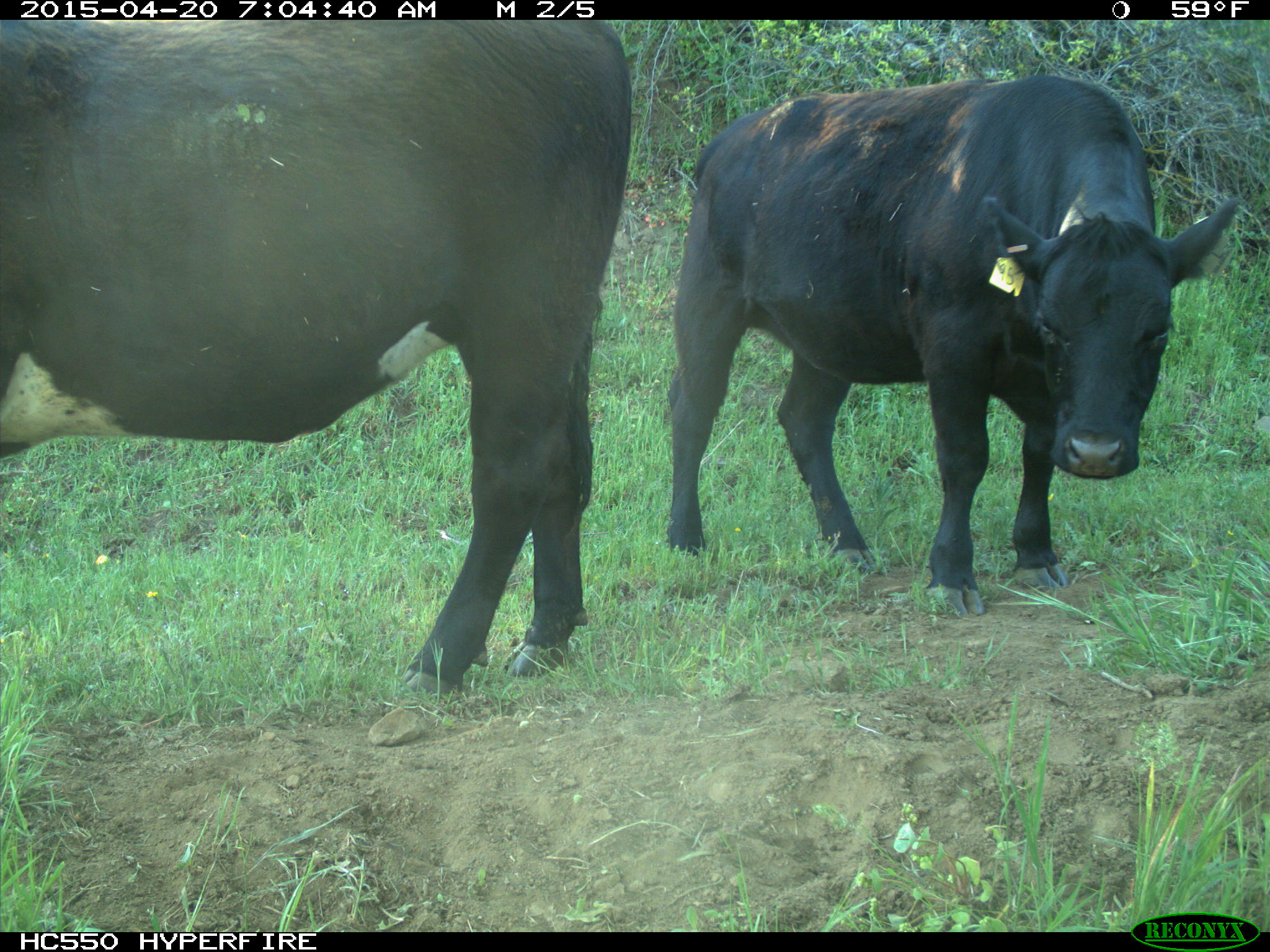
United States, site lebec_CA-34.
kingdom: Animalia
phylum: Chordata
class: Mammalia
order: Artiodactyla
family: Bovidae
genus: Bos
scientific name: Bos taurus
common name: domestic cow